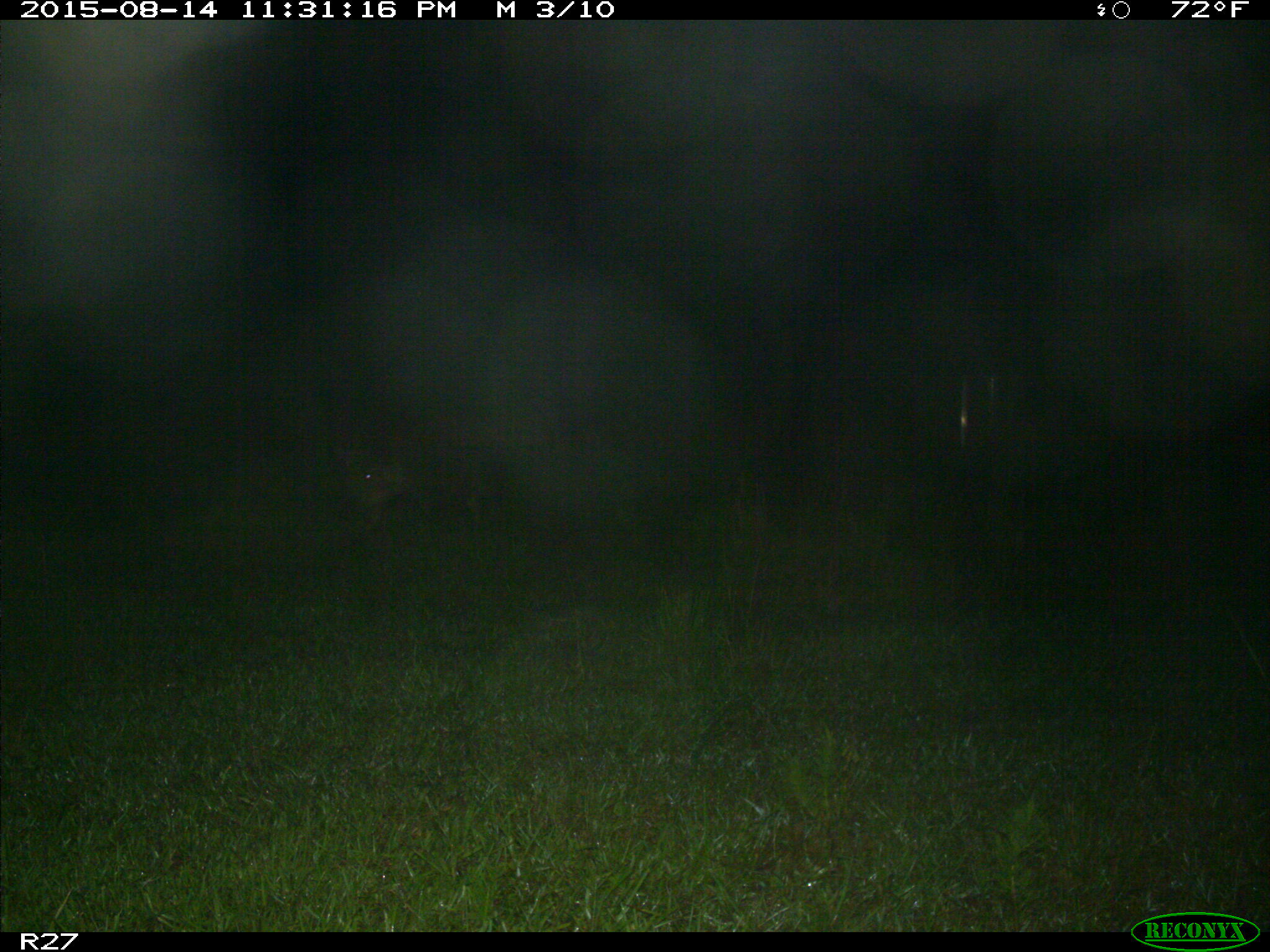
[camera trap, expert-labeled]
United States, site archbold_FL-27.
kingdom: Animalia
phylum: Chordata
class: Mammalia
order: Artiodactyla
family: Suidae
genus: Sus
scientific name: Sus scrofa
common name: wild boar